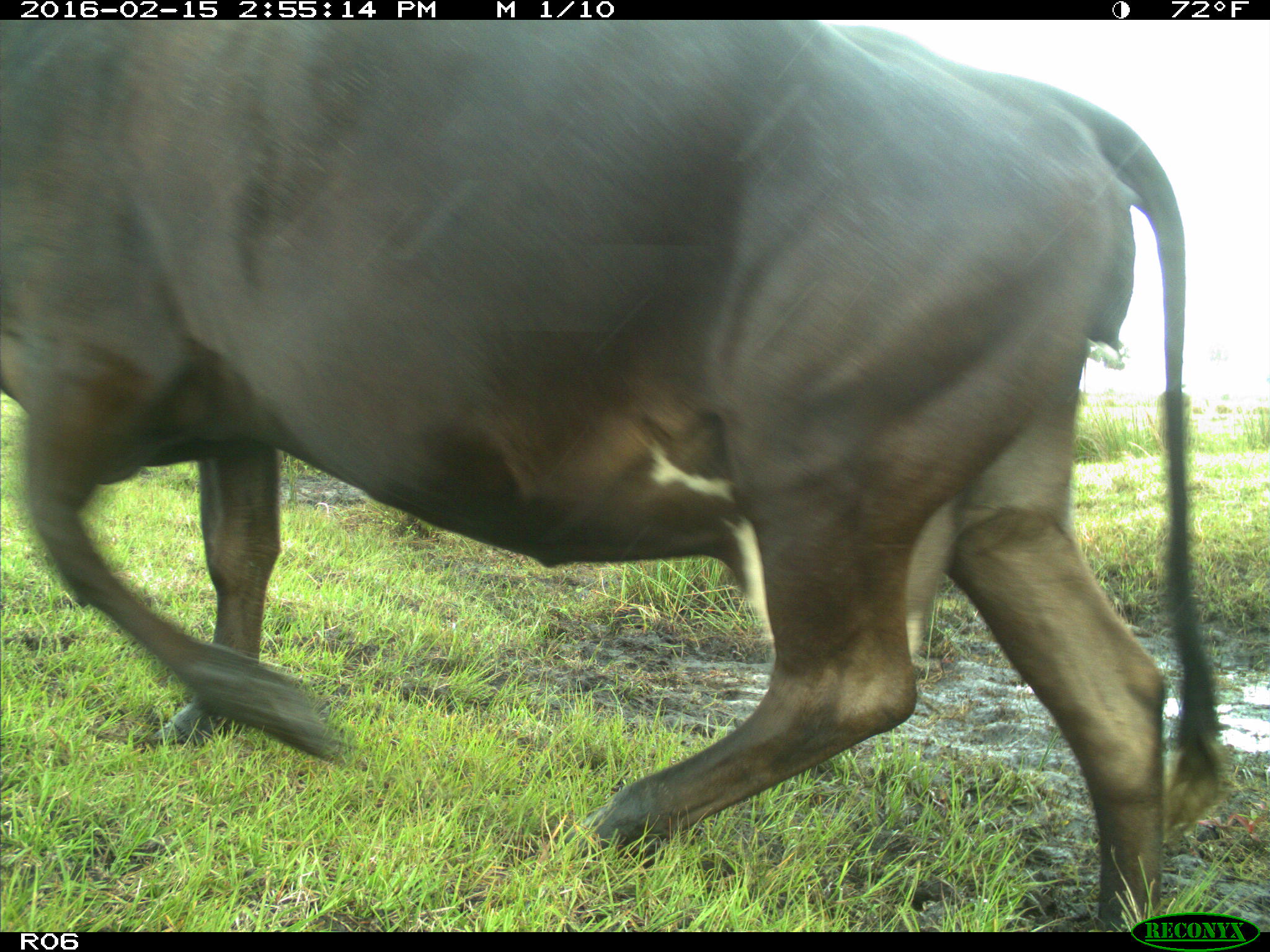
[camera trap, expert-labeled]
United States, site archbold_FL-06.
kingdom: Animalia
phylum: Chordata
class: Mammalia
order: Artiodactyla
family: Bovidae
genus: Bos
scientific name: Bos taurus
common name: domestic cow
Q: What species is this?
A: Bos taurus (domestic cow).